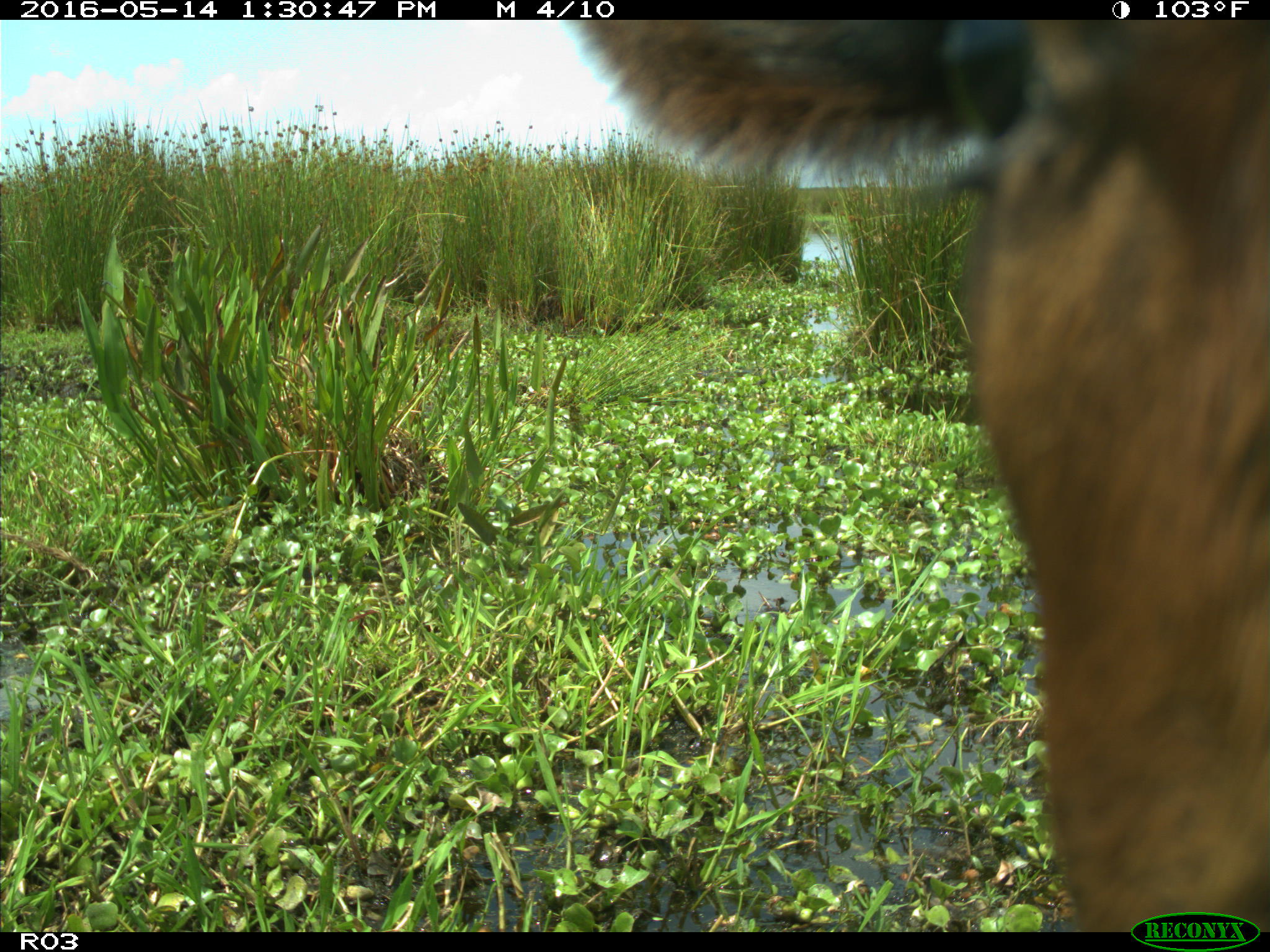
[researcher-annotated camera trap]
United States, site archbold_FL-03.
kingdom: Animalia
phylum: Chordata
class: Mammalia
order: Artiodactyla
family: Bovidae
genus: Bos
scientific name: Bos taurus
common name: domestic cow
Bos taurus (domestic cow).